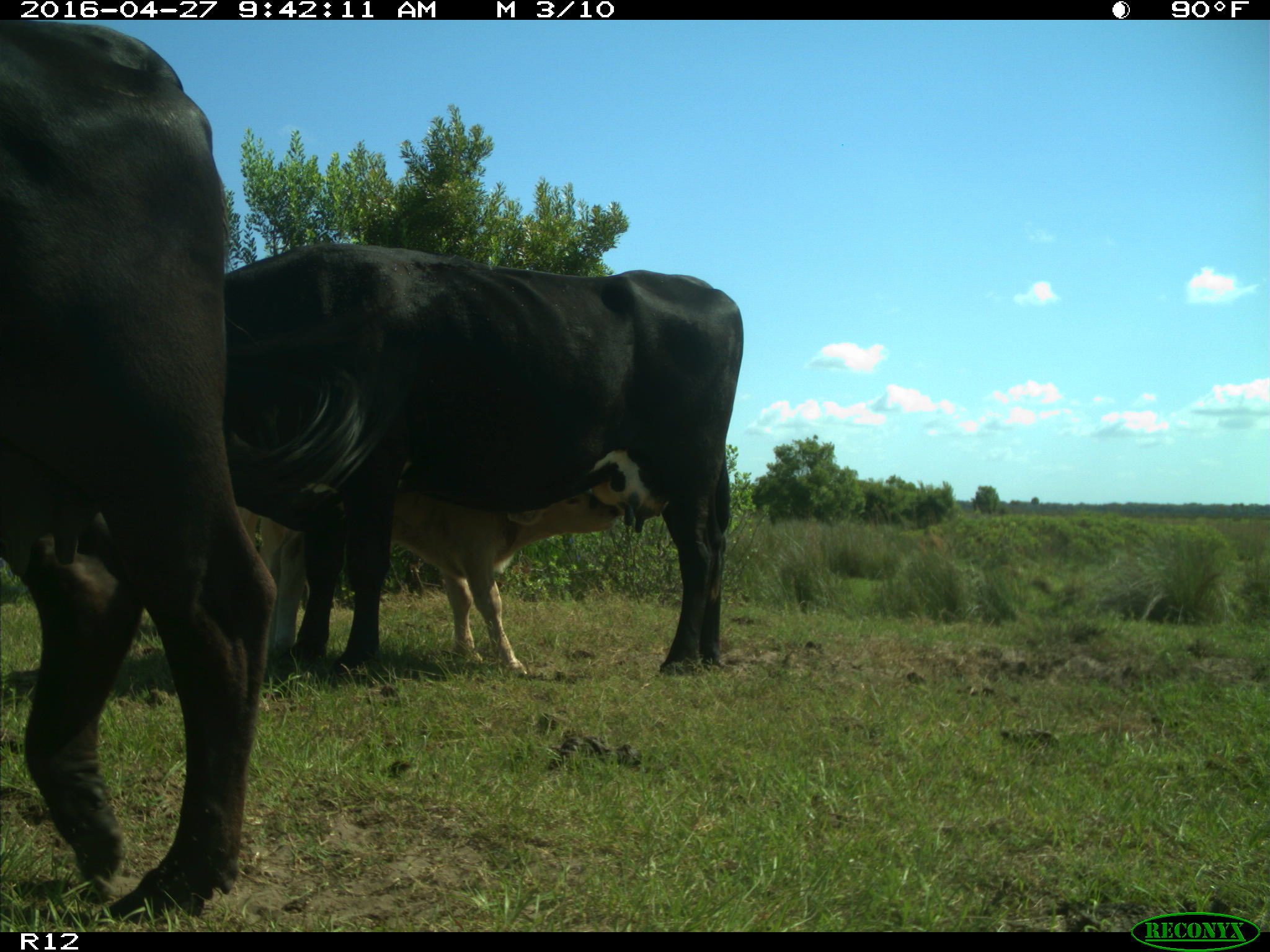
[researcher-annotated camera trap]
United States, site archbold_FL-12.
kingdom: Animalia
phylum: Chordata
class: Mammalia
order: Artiodactyla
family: Bovidae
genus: Bos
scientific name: Bos taurus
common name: domestic cow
Bos taurus (domestic cow).